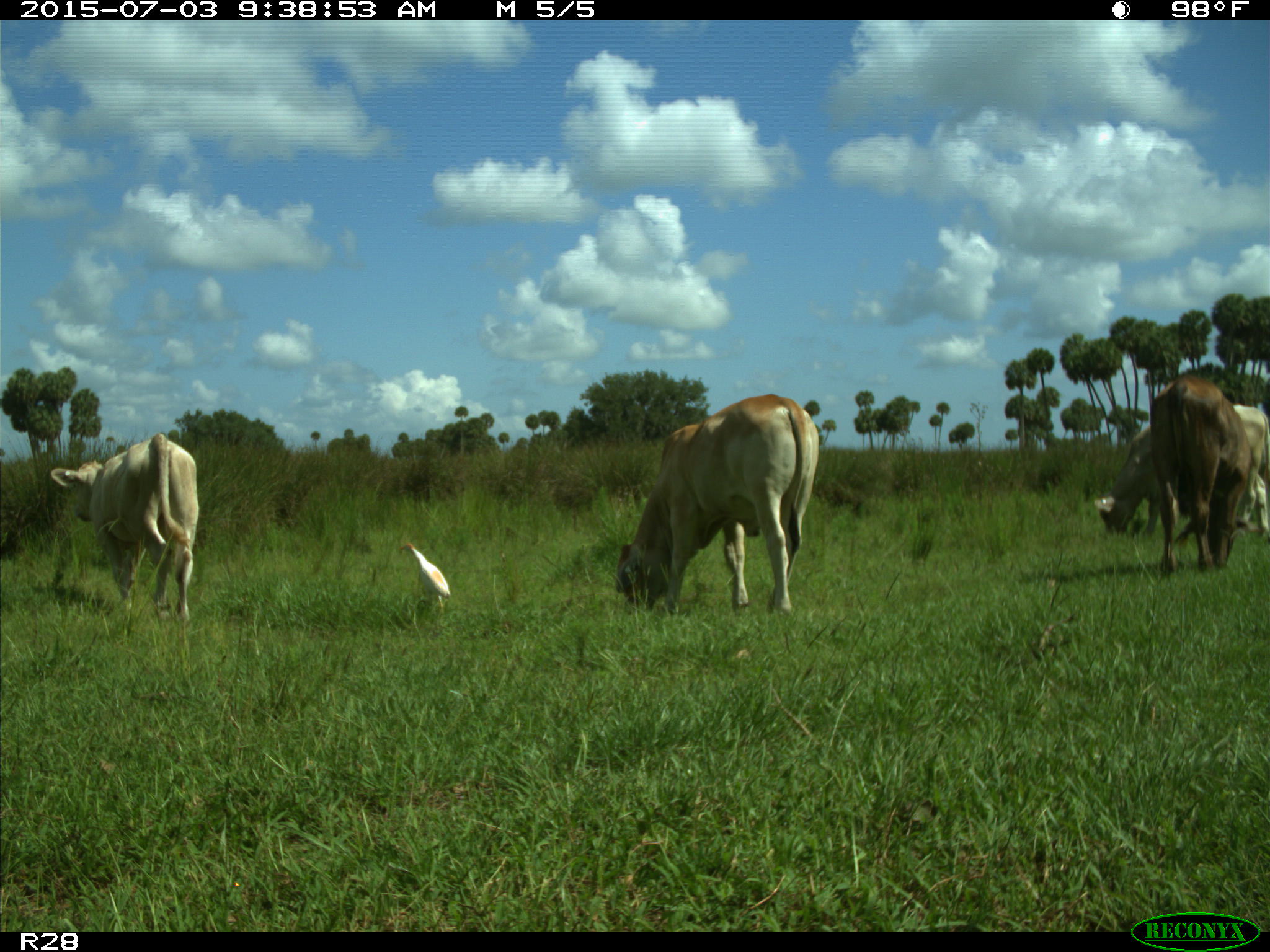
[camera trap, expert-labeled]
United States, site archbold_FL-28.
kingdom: Animalia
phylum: Chordata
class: Mammalia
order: Artiodactyla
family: Bovidae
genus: Bos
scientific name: Bos taurus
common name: domestic cow